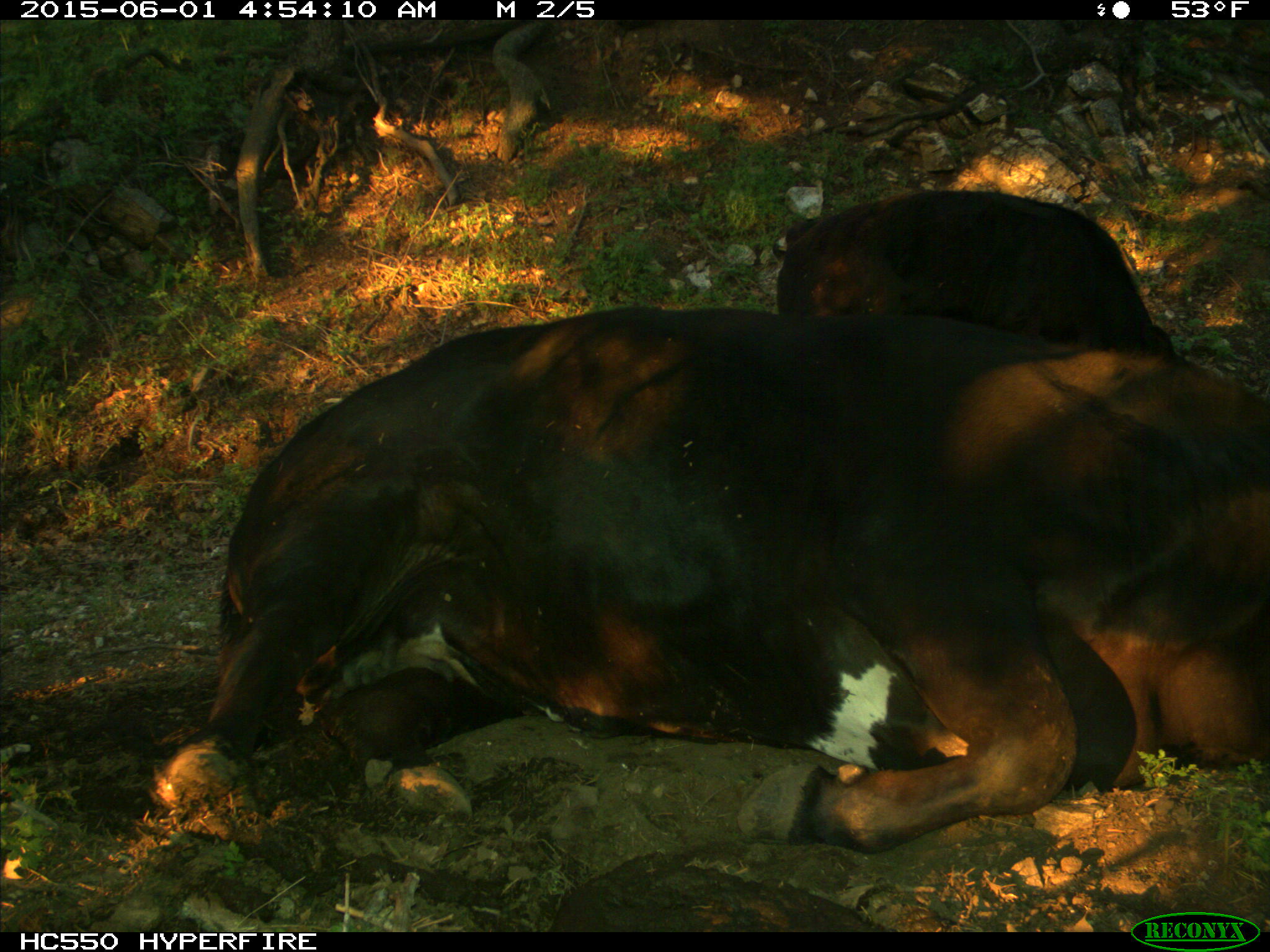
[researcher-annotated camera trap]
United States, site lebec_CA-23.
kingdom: Animalia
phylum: Chordata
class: Mammalia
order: Artiodactyla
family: Bovidae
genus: Bos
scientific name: Bos taurus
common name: domestic cow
Bos taurus (domestic cow).